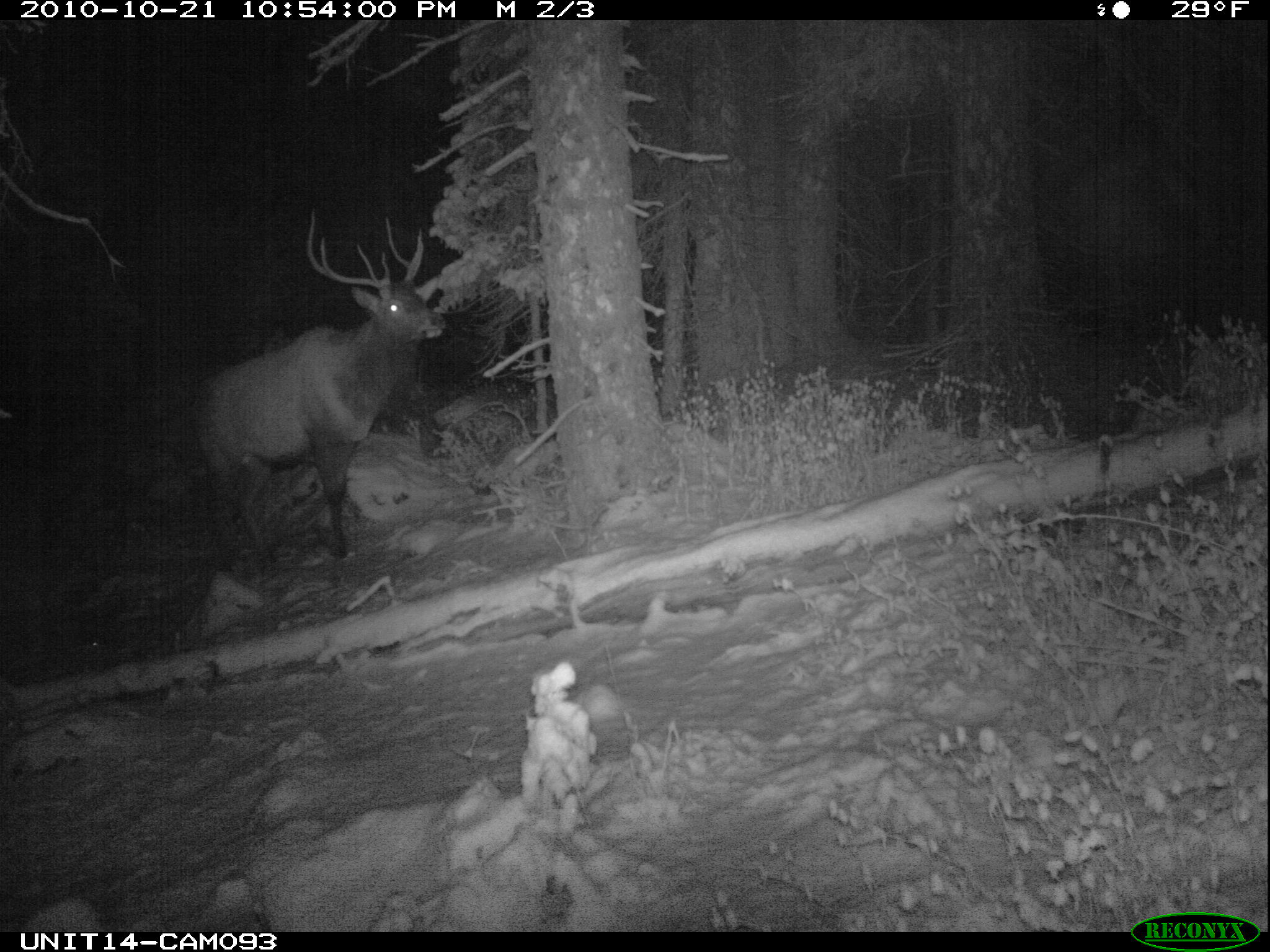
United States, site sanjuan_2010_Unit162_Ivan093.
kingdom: Animalia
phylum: Chordata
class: Mammalia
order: Artiodactyla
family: Cervidae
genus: Cervus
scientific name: Cervus elaphus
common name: red deer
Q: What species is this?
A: Cervus elaphus (red deer).